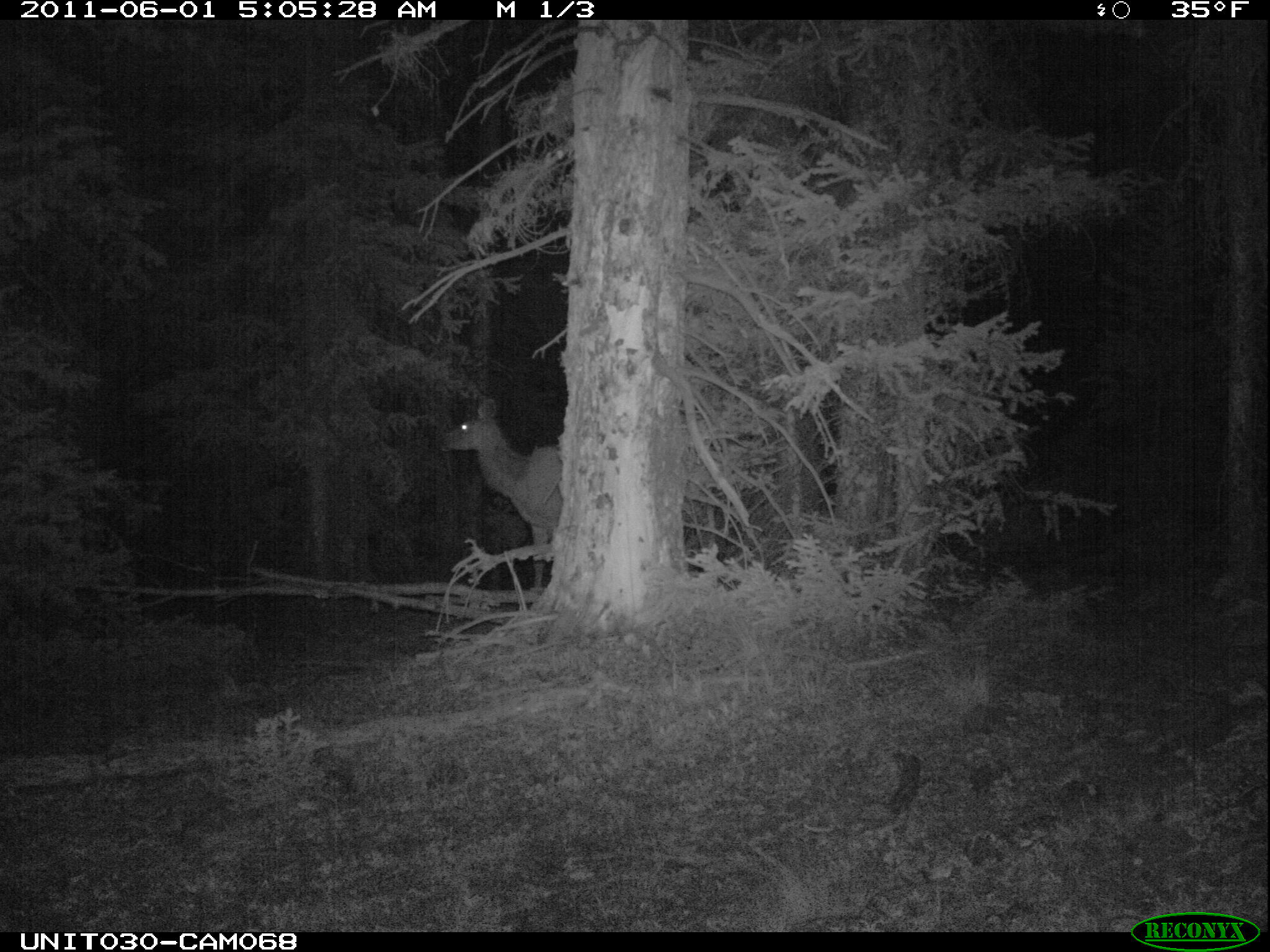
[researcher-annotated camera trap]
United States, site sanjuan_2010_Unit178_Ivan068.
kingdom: Animalia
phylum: Chordata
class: Mammalia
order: Artiodactyla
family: Cervidae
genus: Cervus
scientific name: Cervus elaphus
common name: red deer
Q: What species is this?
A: Cervus elaphus (red deer).